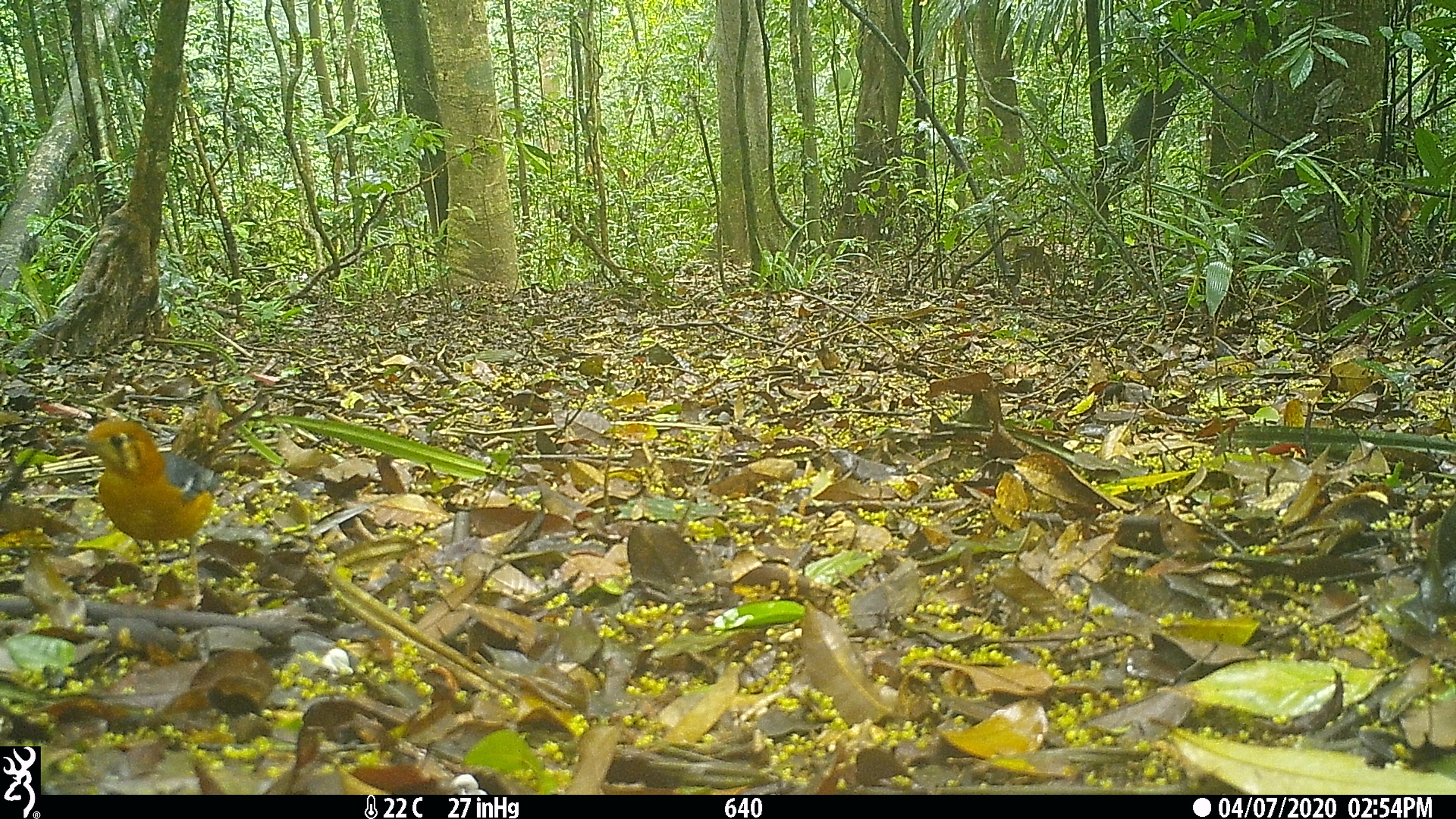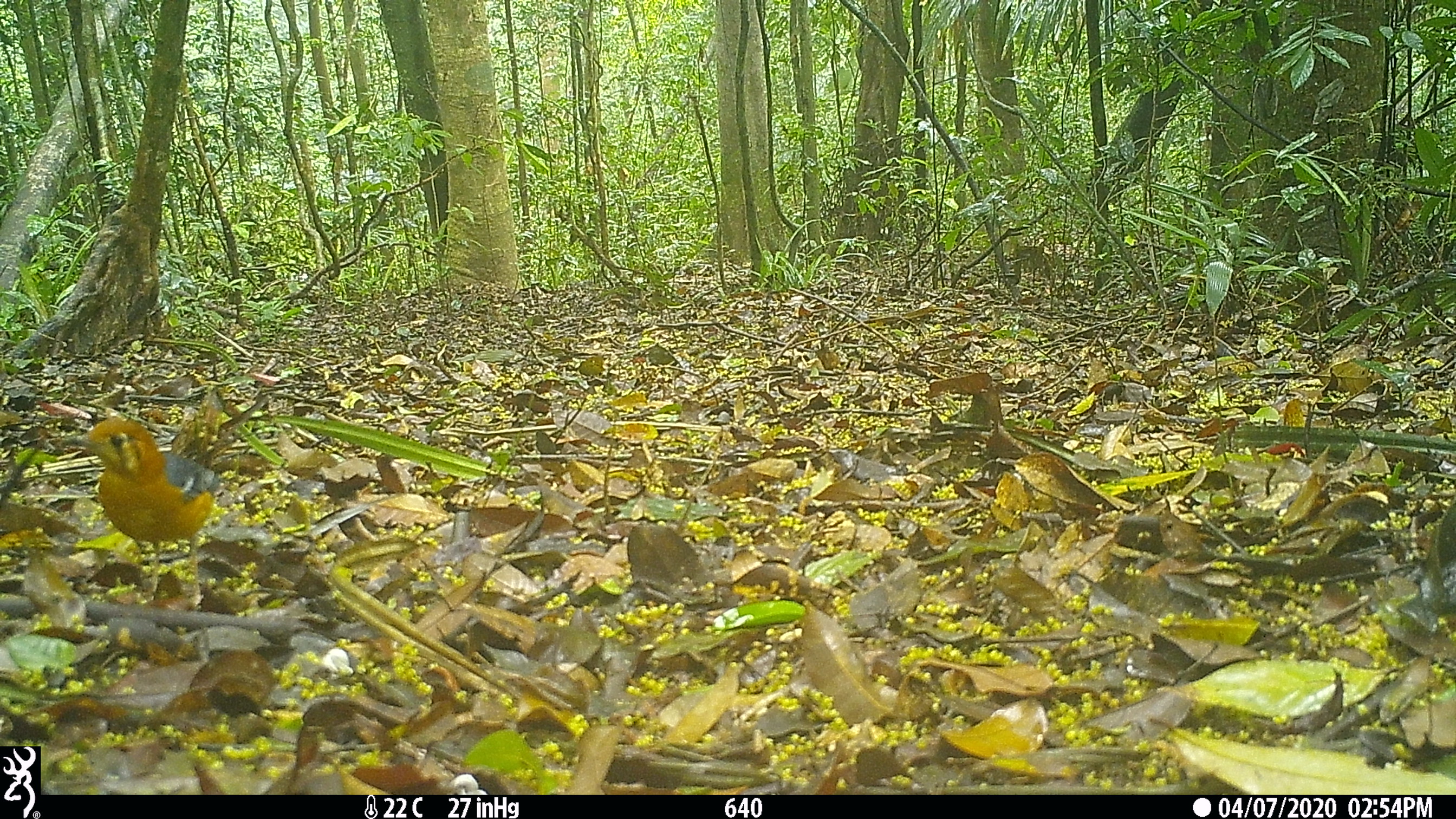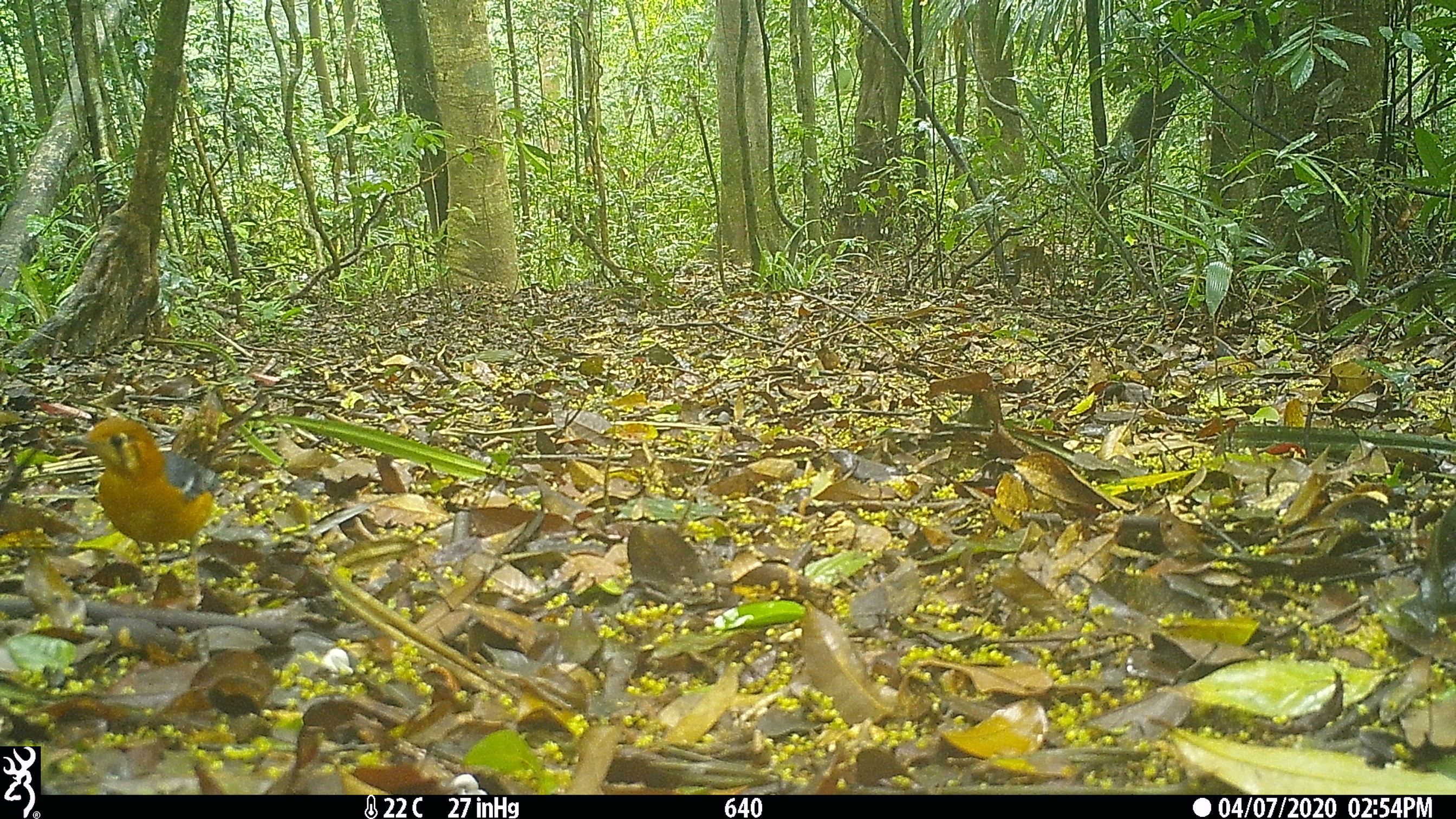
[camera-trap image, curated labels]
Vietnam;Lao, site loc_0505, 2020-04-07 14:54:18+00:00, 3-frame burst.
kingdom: Animalia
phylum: Chordata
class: Aves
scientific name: Aves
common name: bird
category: unidentified bird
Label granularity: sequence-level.